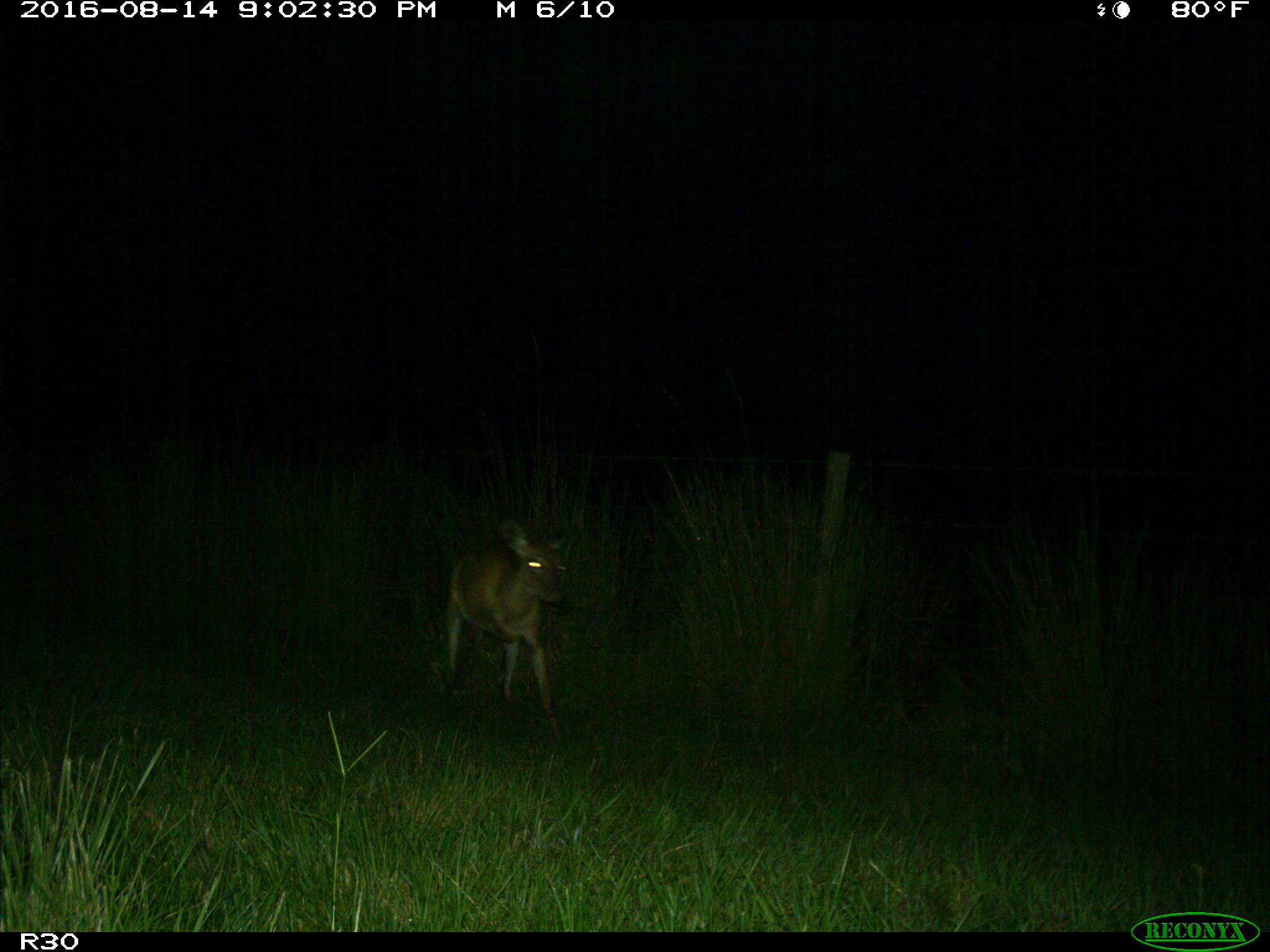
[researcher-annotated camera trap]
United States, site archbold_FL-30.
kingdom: Animalia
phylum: Chordata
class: Mammalia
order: Artiodactyla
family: Cervidae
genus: Odocoileus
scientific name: Odocoileus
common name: deer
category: unidentified deer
Unidentified deer (deer) (Odocoileus).